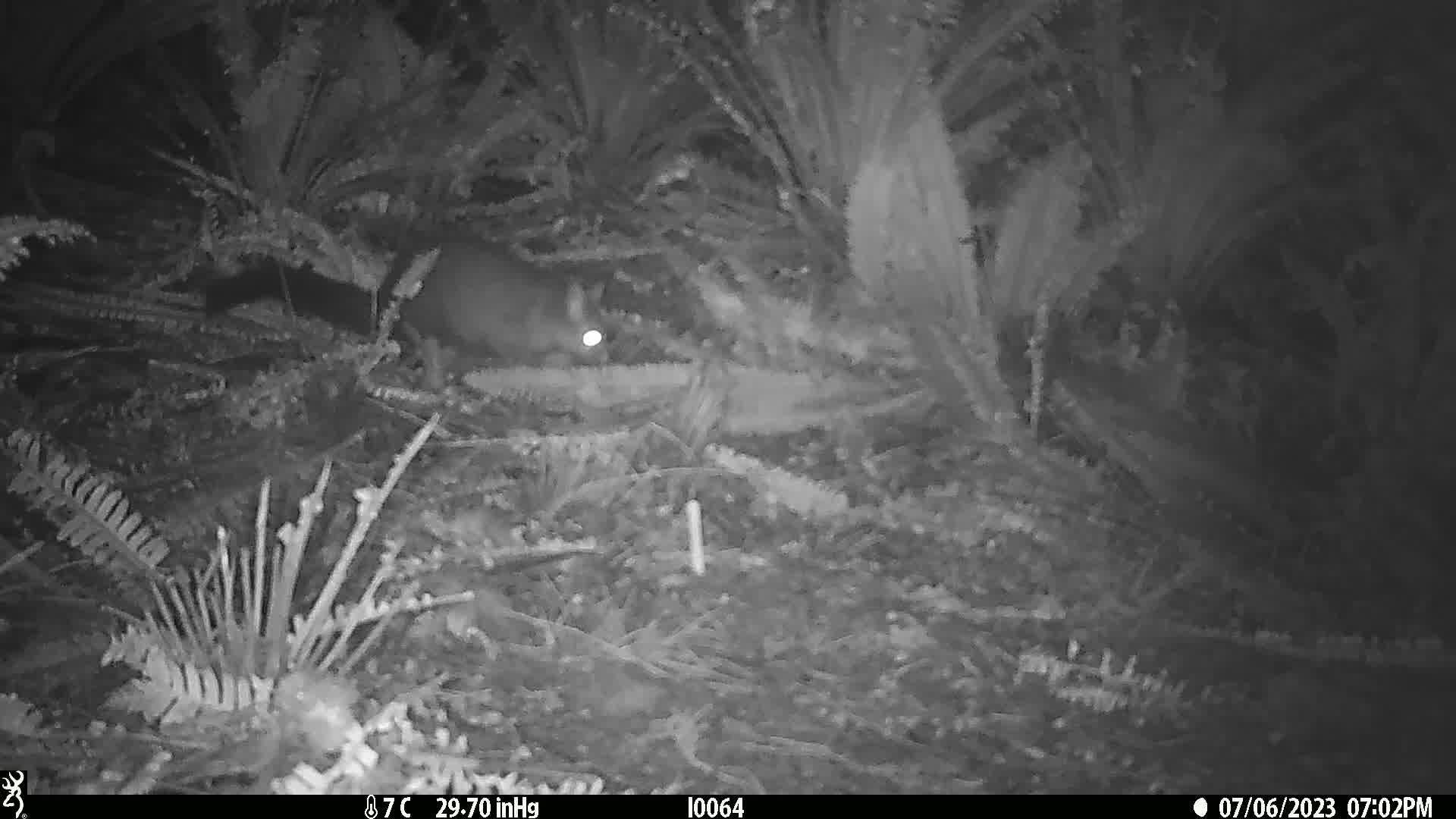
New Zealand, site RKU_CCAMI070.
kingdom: Animalia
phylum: Chordata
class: Mammalia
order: Diprotodontia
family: Phalangeridae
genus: Trichosurus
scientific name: Trichosurus vulpecula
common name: common brushtail possum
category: possum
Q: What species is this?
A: Possum (common brushtail possum) (Trichosurus vulpecula).